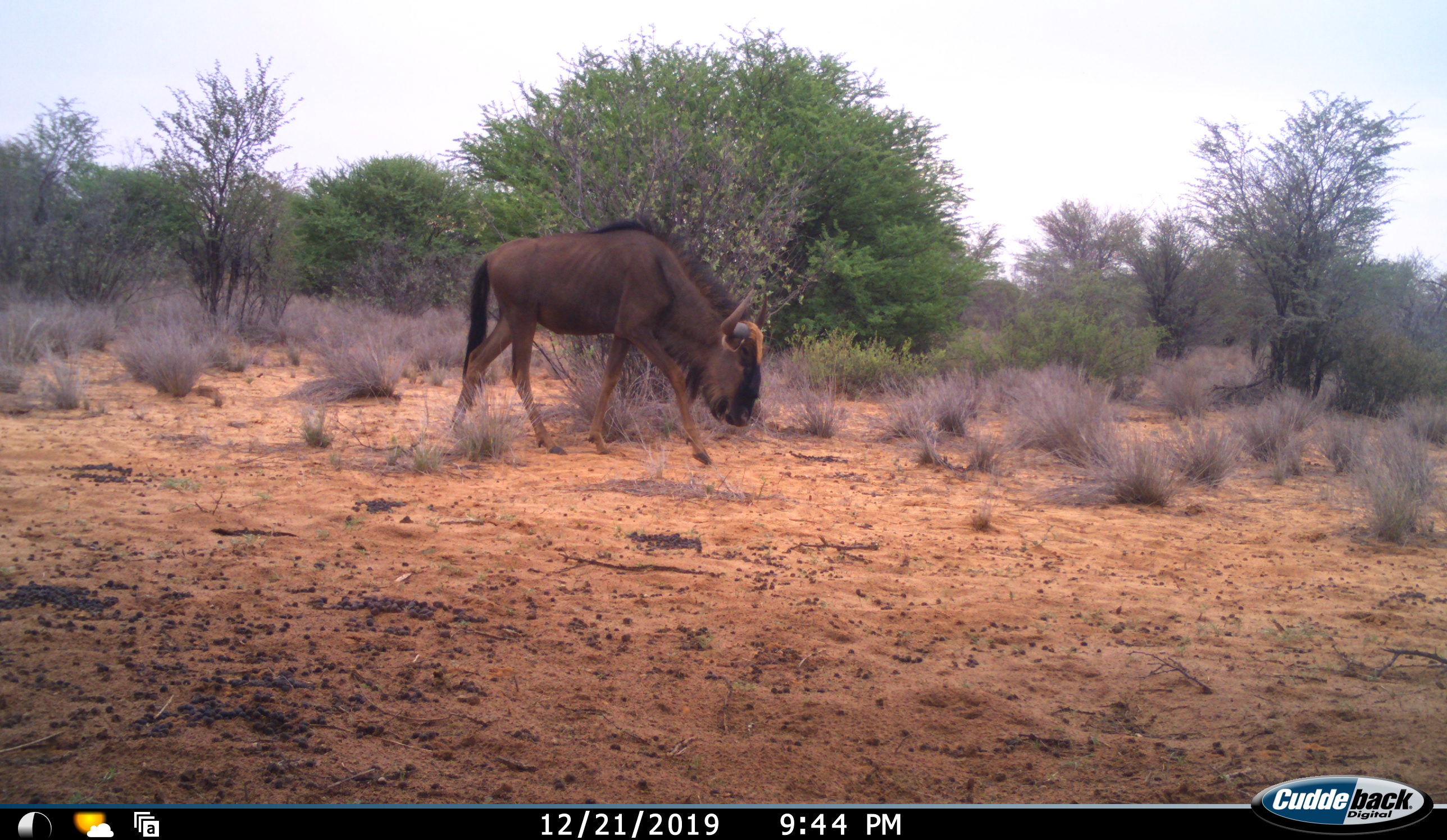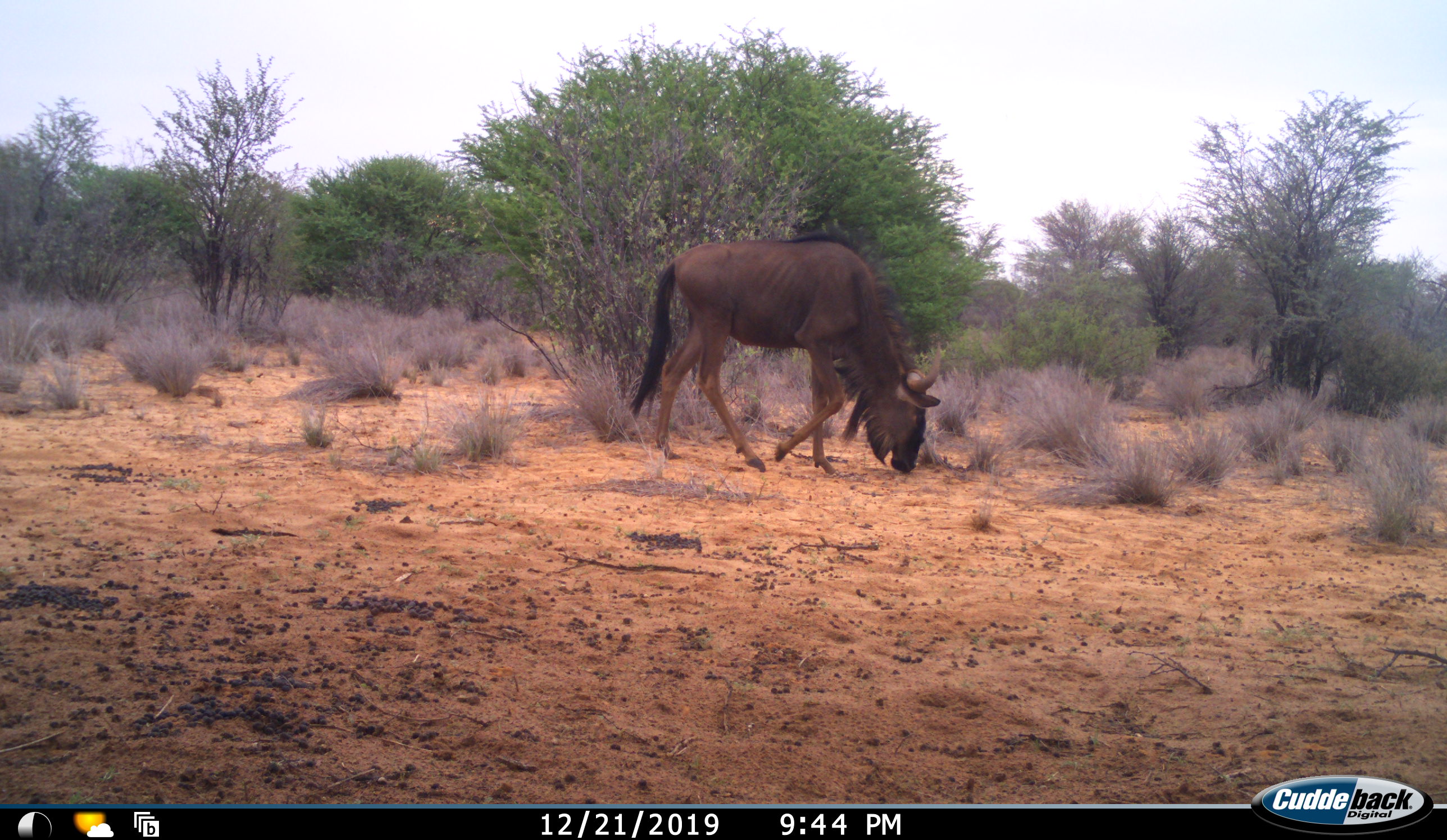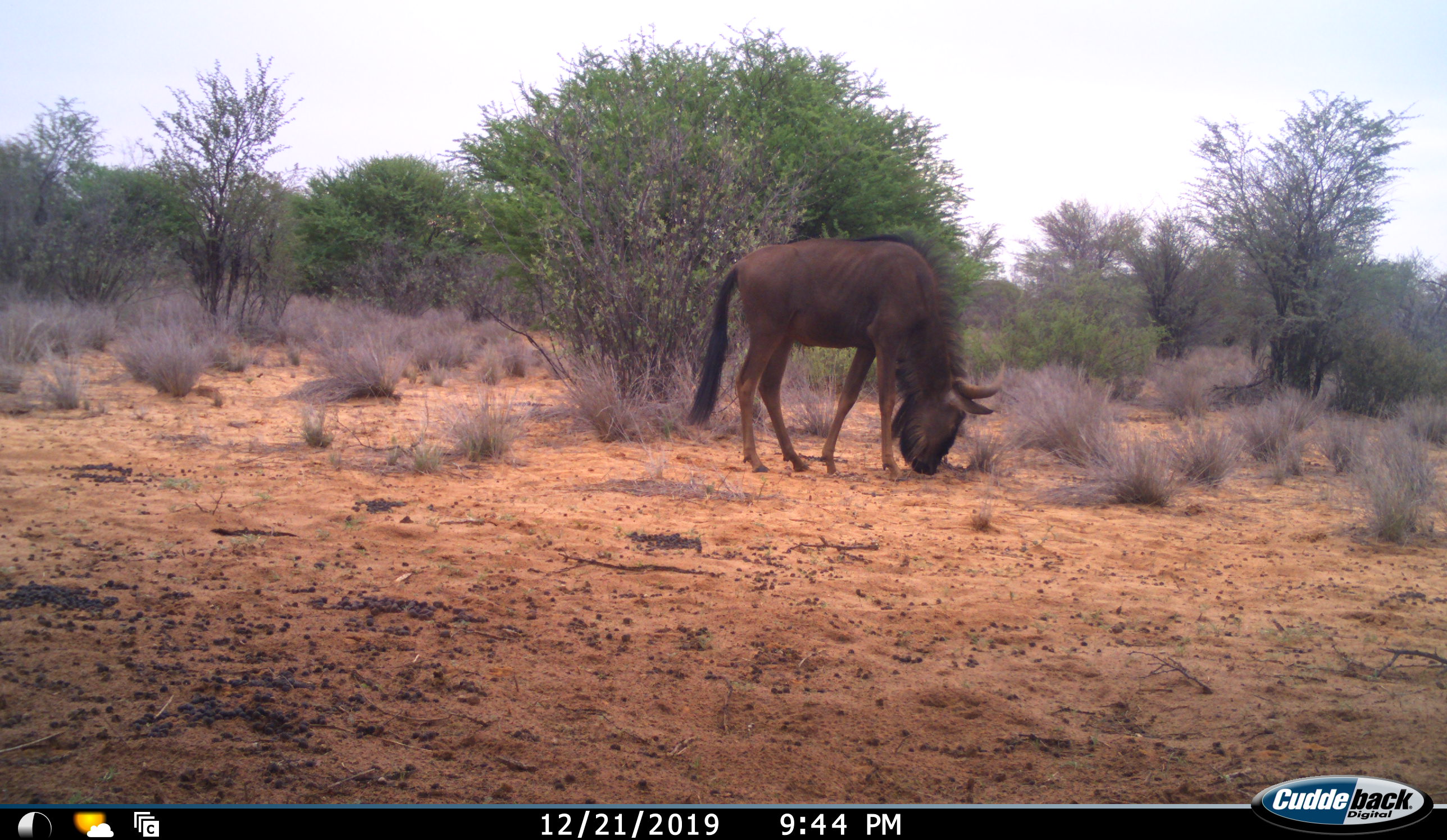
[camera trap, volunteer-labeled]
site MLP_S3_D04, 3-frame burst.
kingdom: Animalia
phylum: Chordata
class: Mammalia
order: Artiodactyla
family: Bovidae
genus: Connochaetes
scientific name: Connochaetes taurinus taurinus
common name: blue wildebeest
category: wildebeestblue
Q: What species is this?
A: Wildebeestblue (blue wildebeest) (Connochaetes taurinus taurinus).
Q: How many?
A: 1.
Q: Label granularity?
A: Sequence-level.